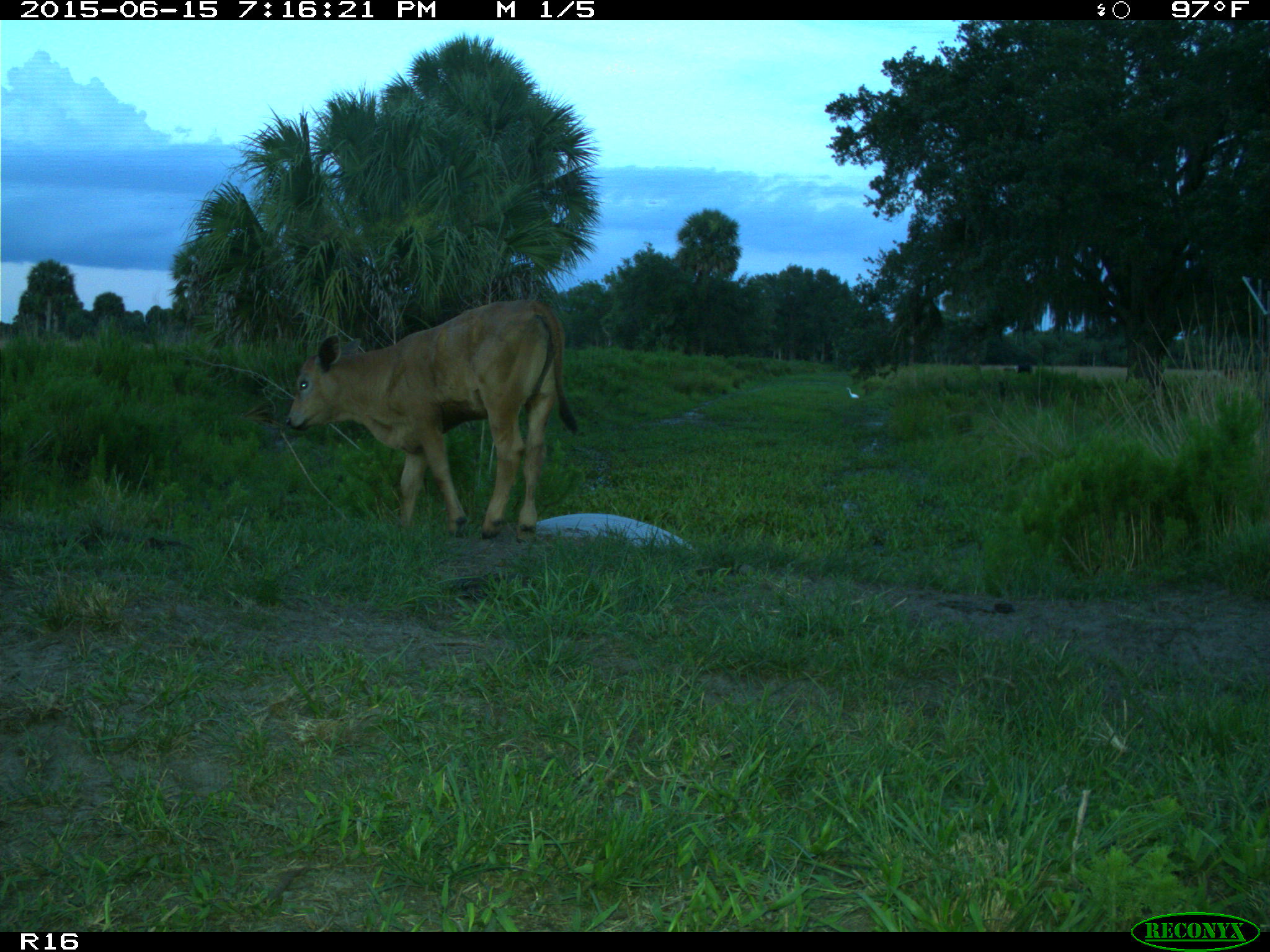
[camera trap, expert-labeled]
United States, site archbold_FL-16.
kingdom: Animalia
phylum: Chordata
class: Mammalia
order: Artiodactyla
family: Bovidae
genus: Bos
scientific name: Bos taurus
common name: domestic cow